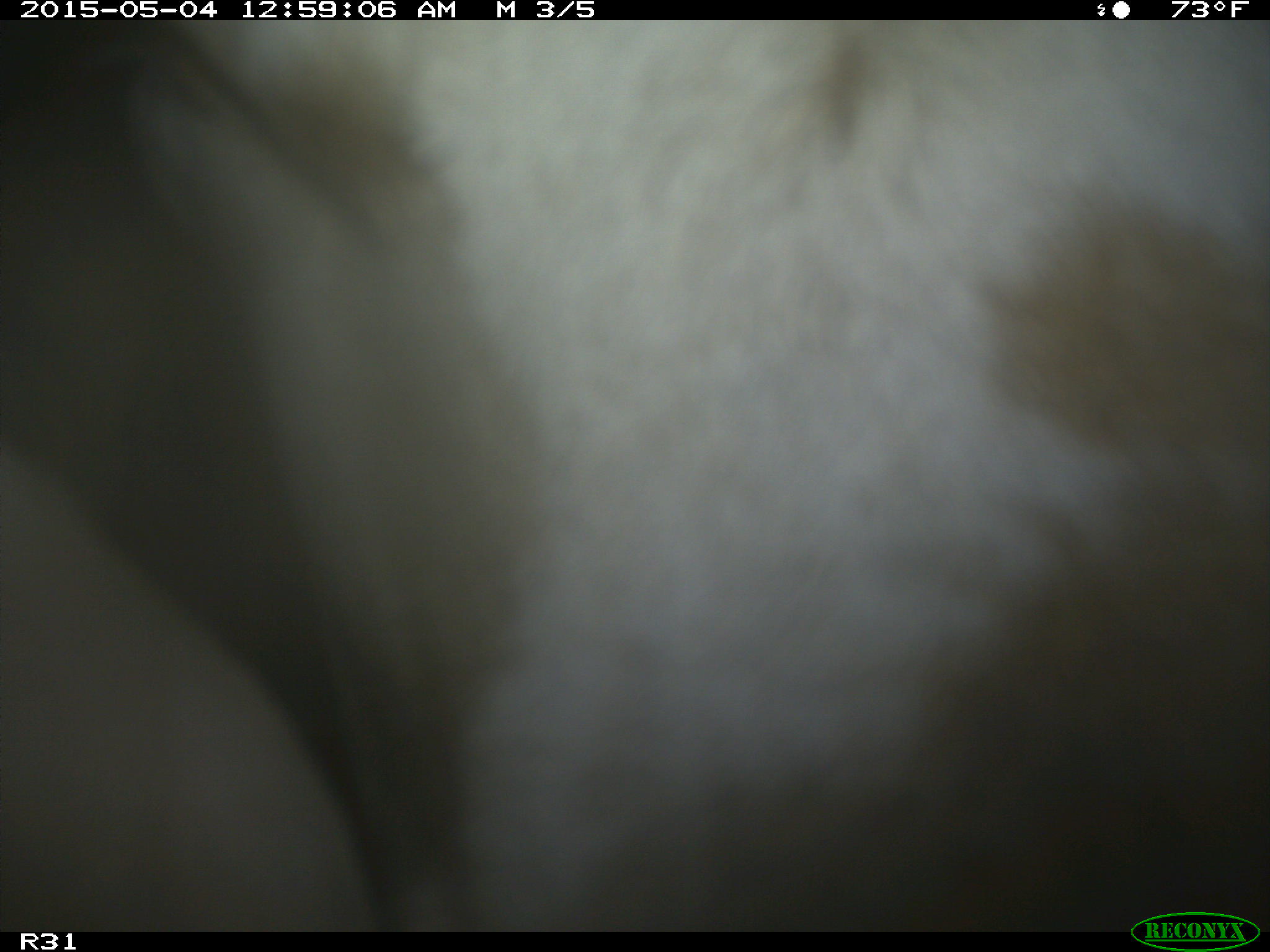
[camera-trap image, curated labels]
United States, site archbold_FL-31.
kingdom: Animalia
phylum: Chordata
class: Mammalia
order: Artiodactyla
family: Bovidae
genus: Bos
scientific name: Bos taurus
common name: domestic cow